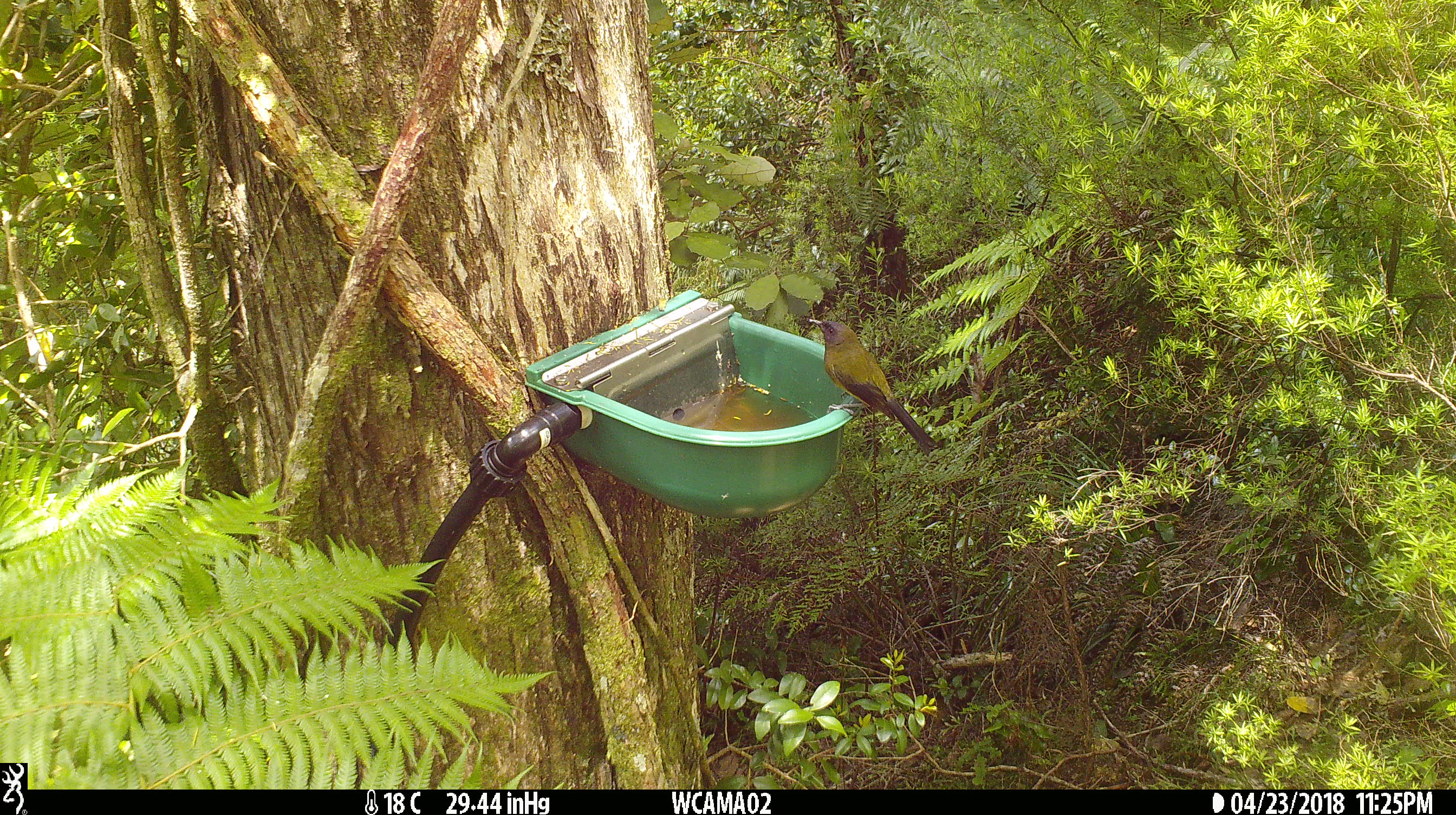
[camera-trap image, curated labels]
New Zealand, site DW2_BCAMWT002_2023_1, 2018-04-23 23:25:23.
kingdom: Animalia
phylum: Chordata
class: Aves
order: Passeriformes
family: Meliphagidae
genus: Anthornis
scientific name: Anthornis melanura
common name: new zealand bellbird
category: bellbird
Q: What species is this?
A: Bellbird (new zealand bellbird) (Anthornis melanura).